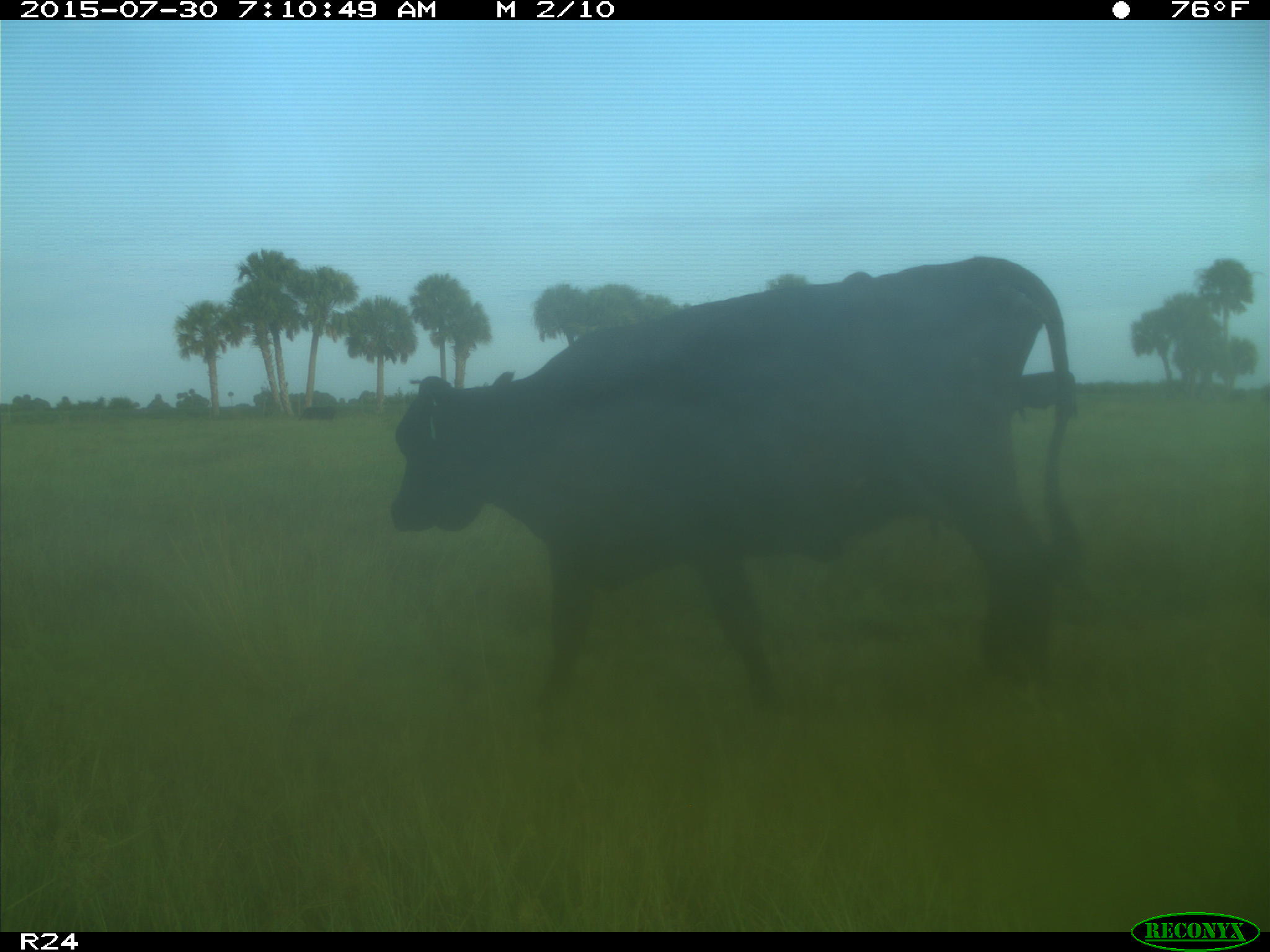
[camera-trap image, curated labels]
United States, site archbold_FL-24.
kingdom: Animalia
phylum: Chordata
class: Mammalia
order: Artiodactyla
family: Bovidae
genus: Bos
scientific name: Bos taurus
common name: domestic cow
Bos taurus (domestic cow).